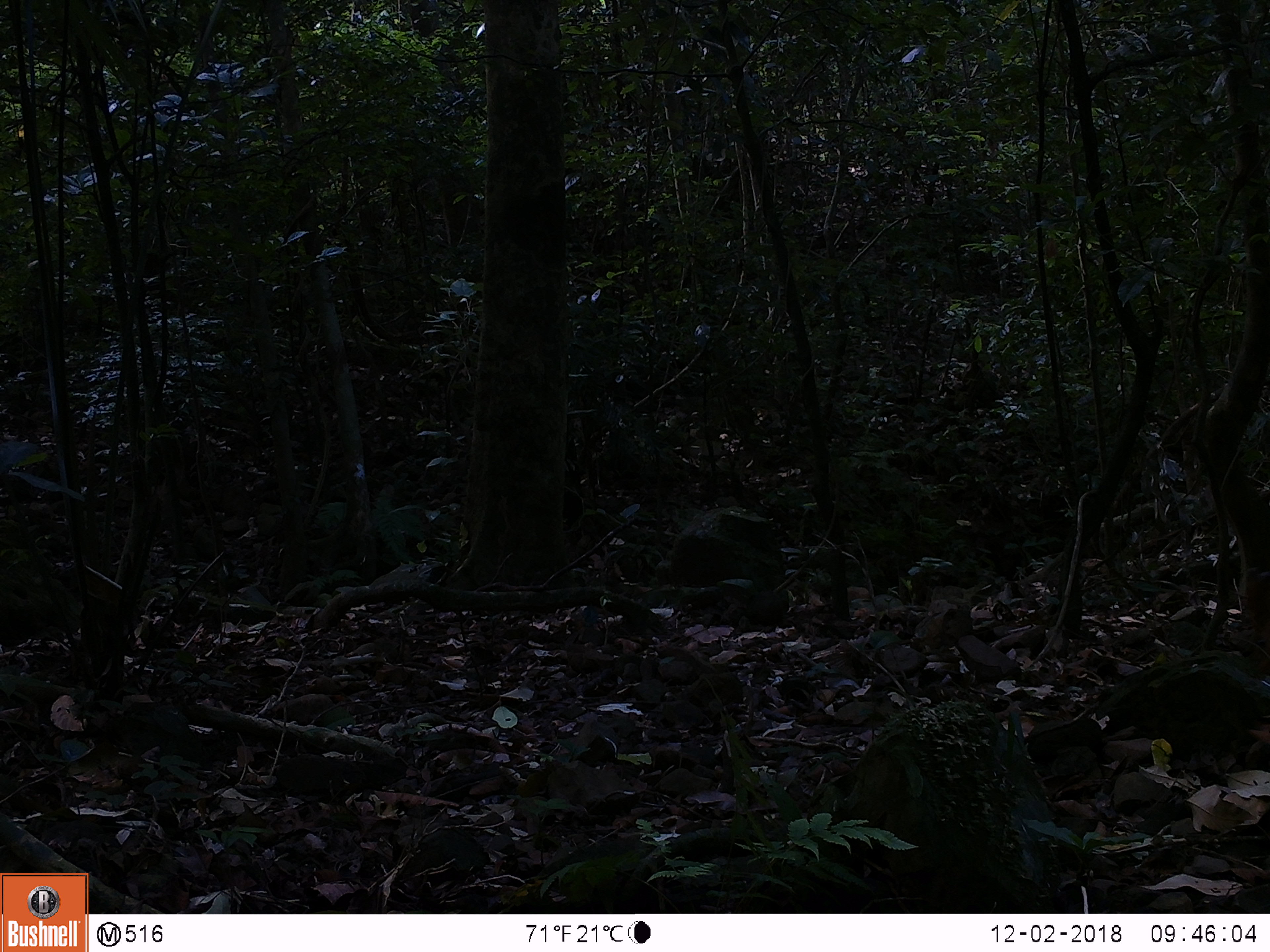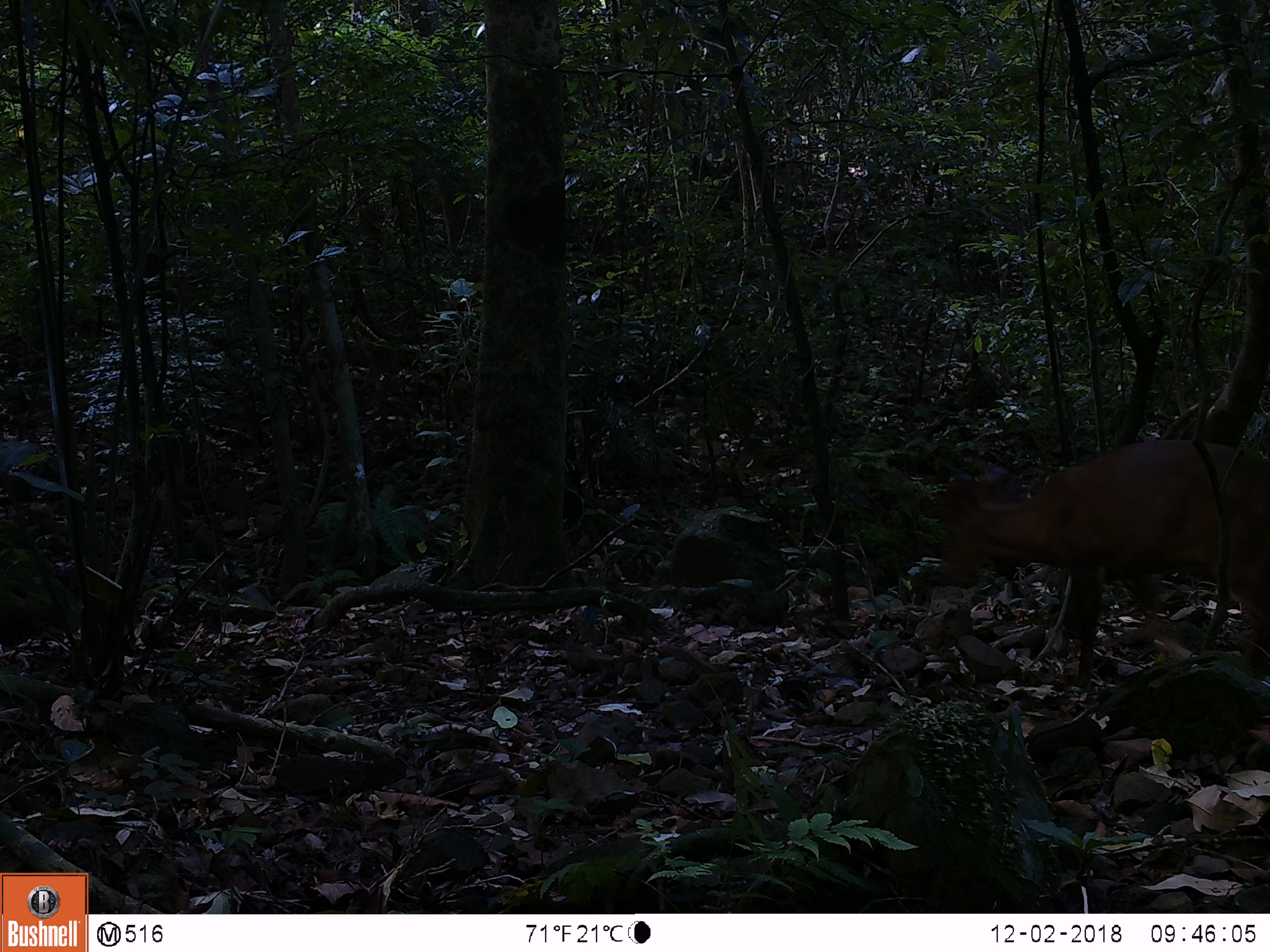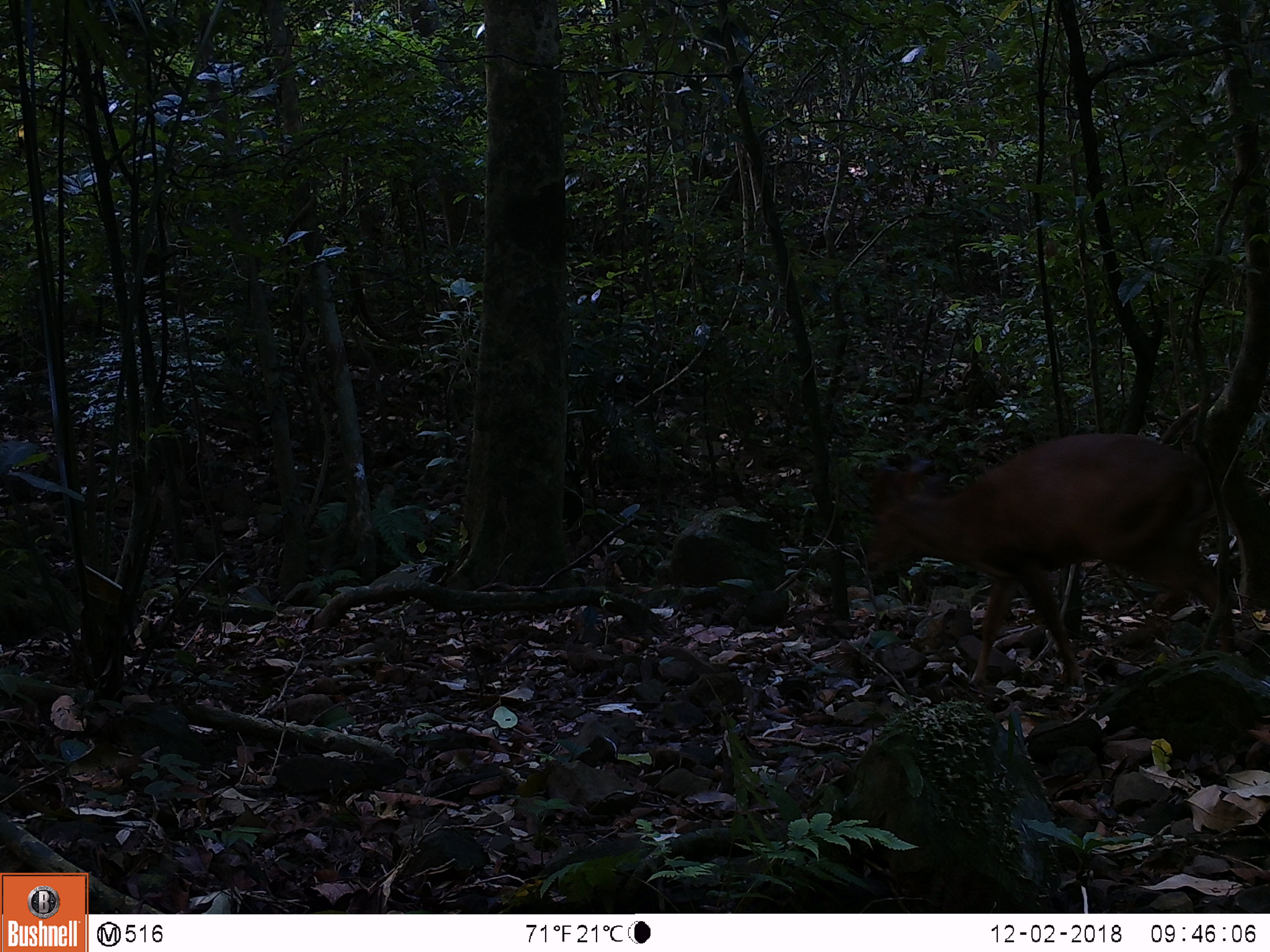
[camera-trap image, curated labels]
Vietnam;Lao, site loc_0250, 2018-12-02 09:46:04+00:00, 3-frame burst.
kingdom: Animalia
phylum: Chordata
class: Mammalia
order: Artiodactyla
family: Cervidae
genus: Muntiacus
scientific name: Muntiacus vuquangensis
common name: large-antlered muntjac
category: large antlered muntjac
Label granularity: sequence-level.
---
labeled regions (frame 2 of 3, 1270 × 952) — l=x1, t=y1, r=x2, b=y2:
large antlered muntjac: l=931, t=440, r=1268, b=682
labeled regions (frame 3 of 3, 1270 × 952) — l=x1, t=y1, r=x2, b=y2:
large antlered muntjac: l=864, t=430, r=1237, b=687